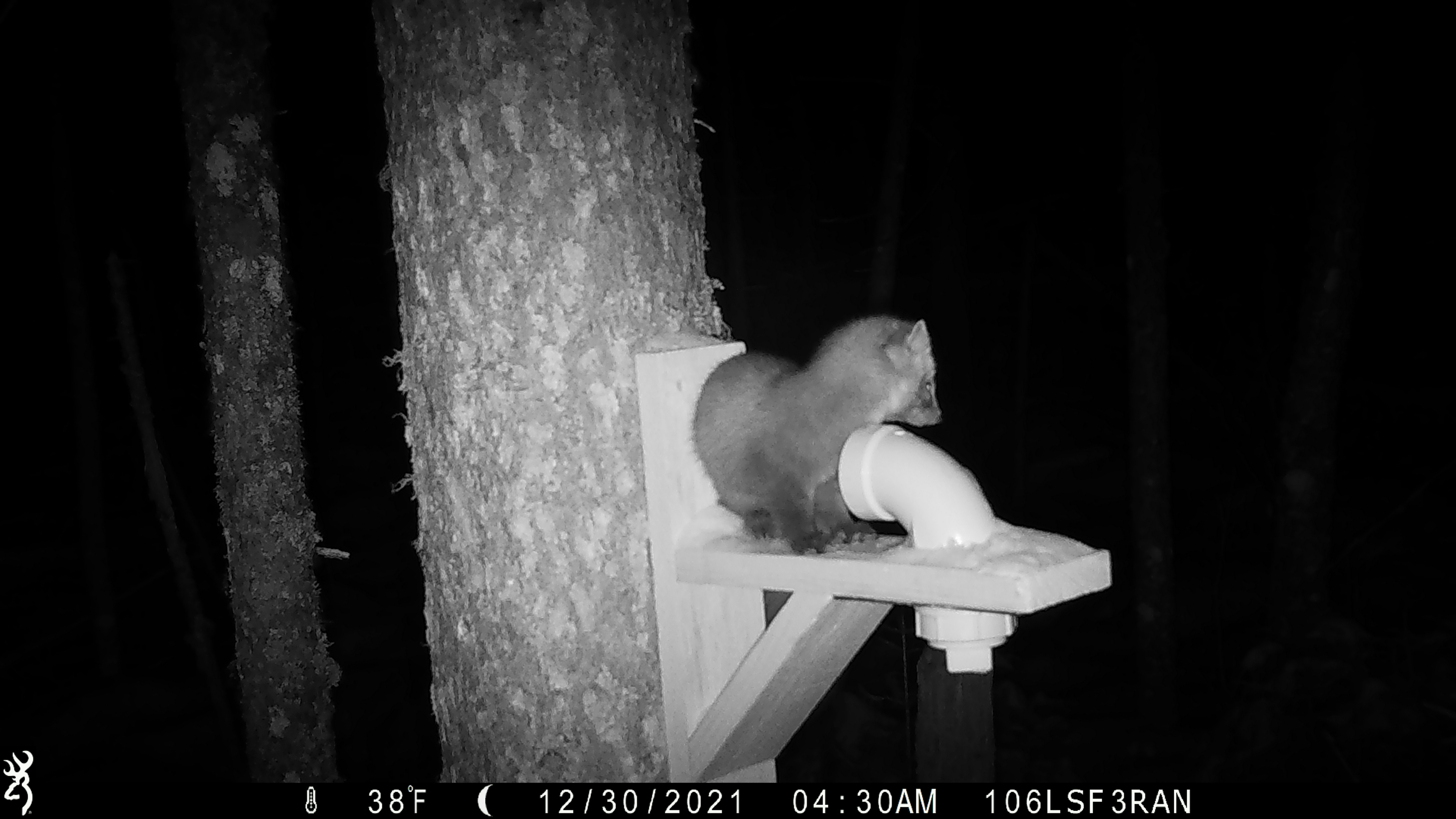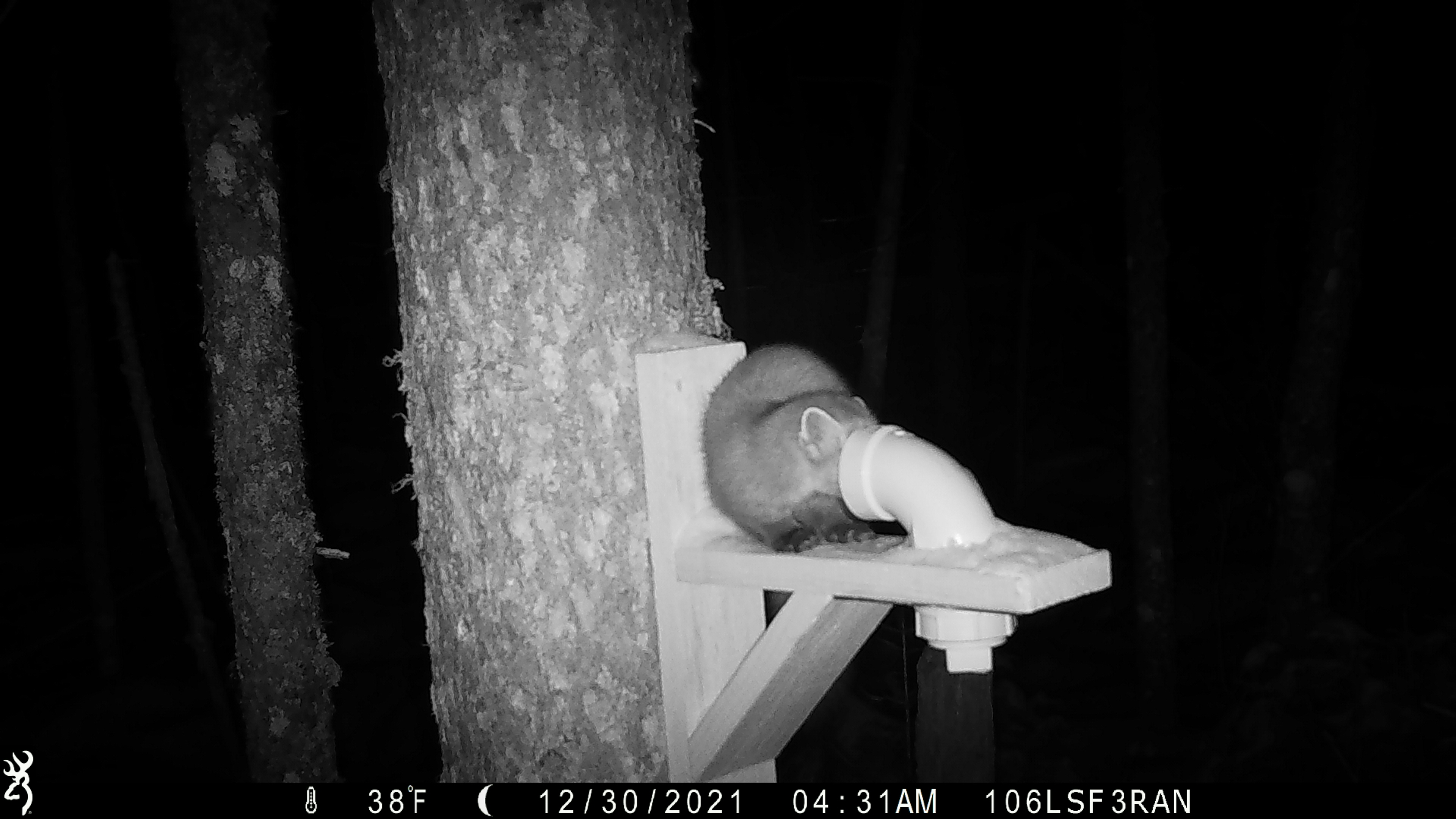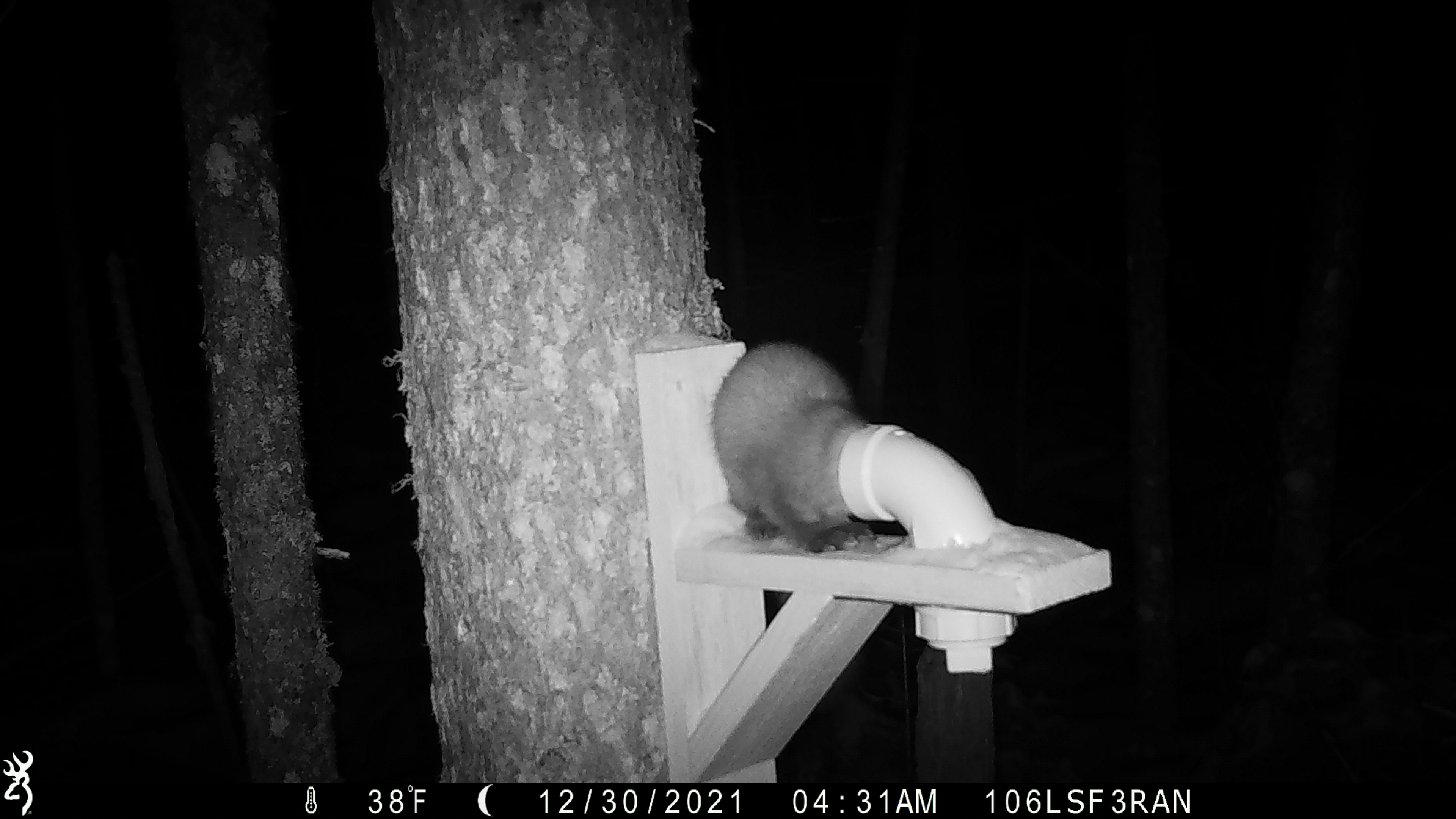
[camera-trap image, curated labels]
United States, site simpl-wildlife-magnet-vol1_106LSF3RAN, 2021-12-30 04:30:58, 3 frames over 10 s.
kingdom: Animalia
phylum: Chordata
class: Mammalia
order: Carnivora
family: Mustelidae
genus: Martes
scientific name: Martes americana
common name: american marten